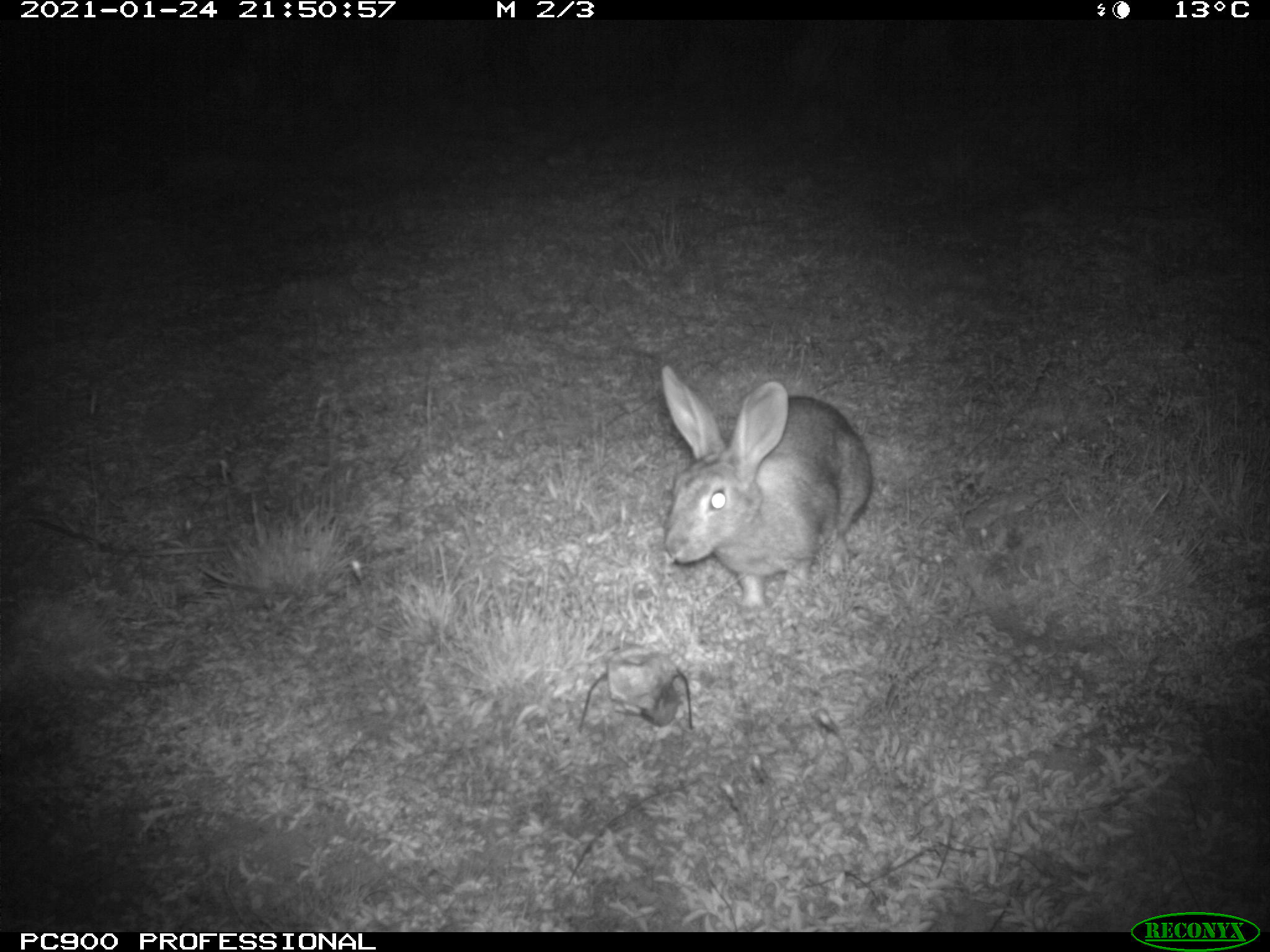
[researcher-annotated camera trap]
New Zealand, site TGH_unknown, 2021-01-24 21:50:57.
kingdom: Animalia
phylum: Chordata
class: Mammalia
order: Lagomorpha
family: Leporidae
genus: Oryctolagus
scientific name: Oryctolagus cuniculus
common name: european rabbit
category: rabbit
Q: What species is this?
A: Rabbit (european rabbit) (Oryctolagus cuniculus).